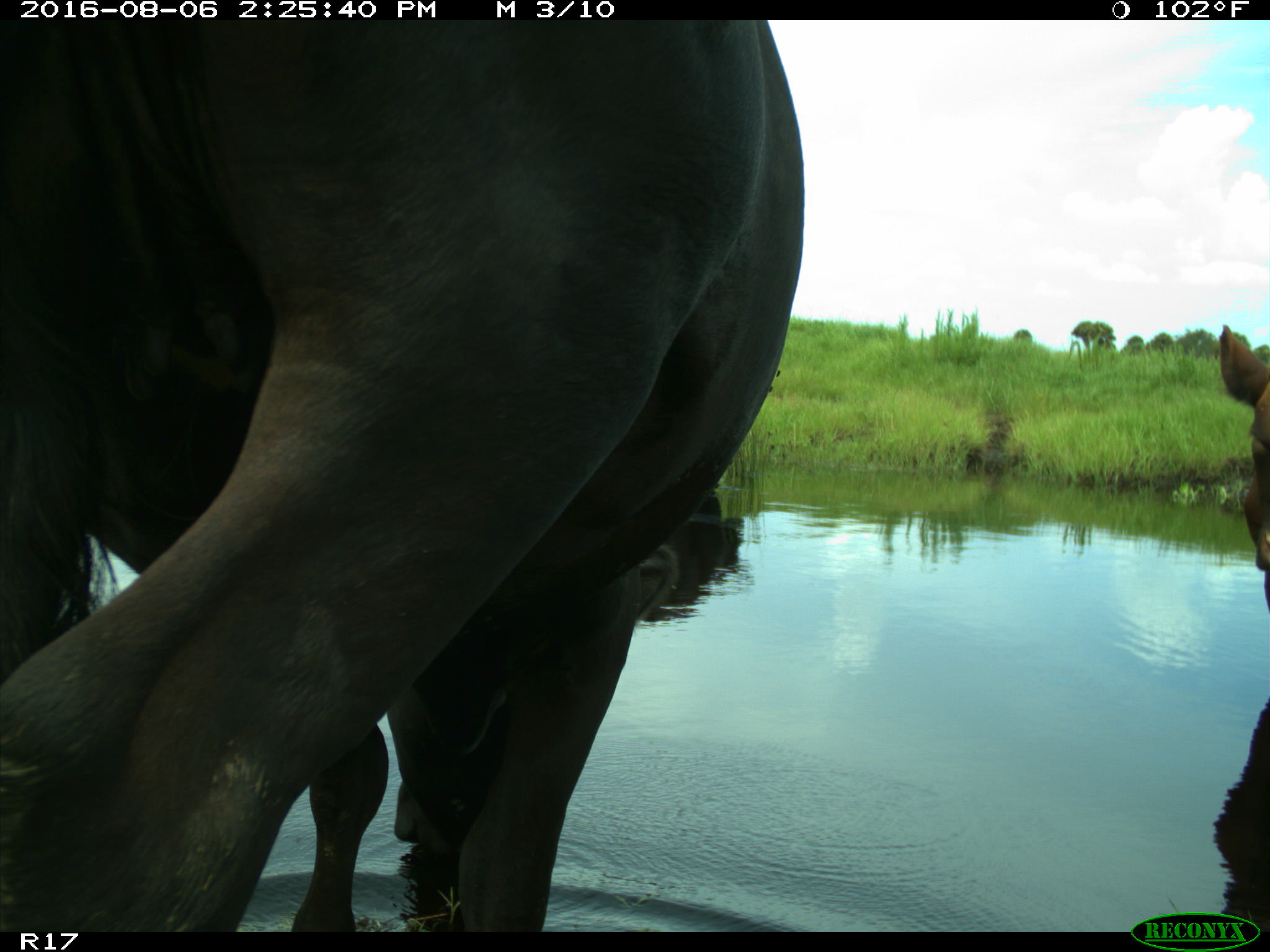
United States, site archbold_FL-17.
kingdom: Animalia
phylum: Chordata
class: Mammalia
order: Artiodactyla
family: Bovidae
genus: Bos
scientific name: Bos taurus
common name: domestic cow